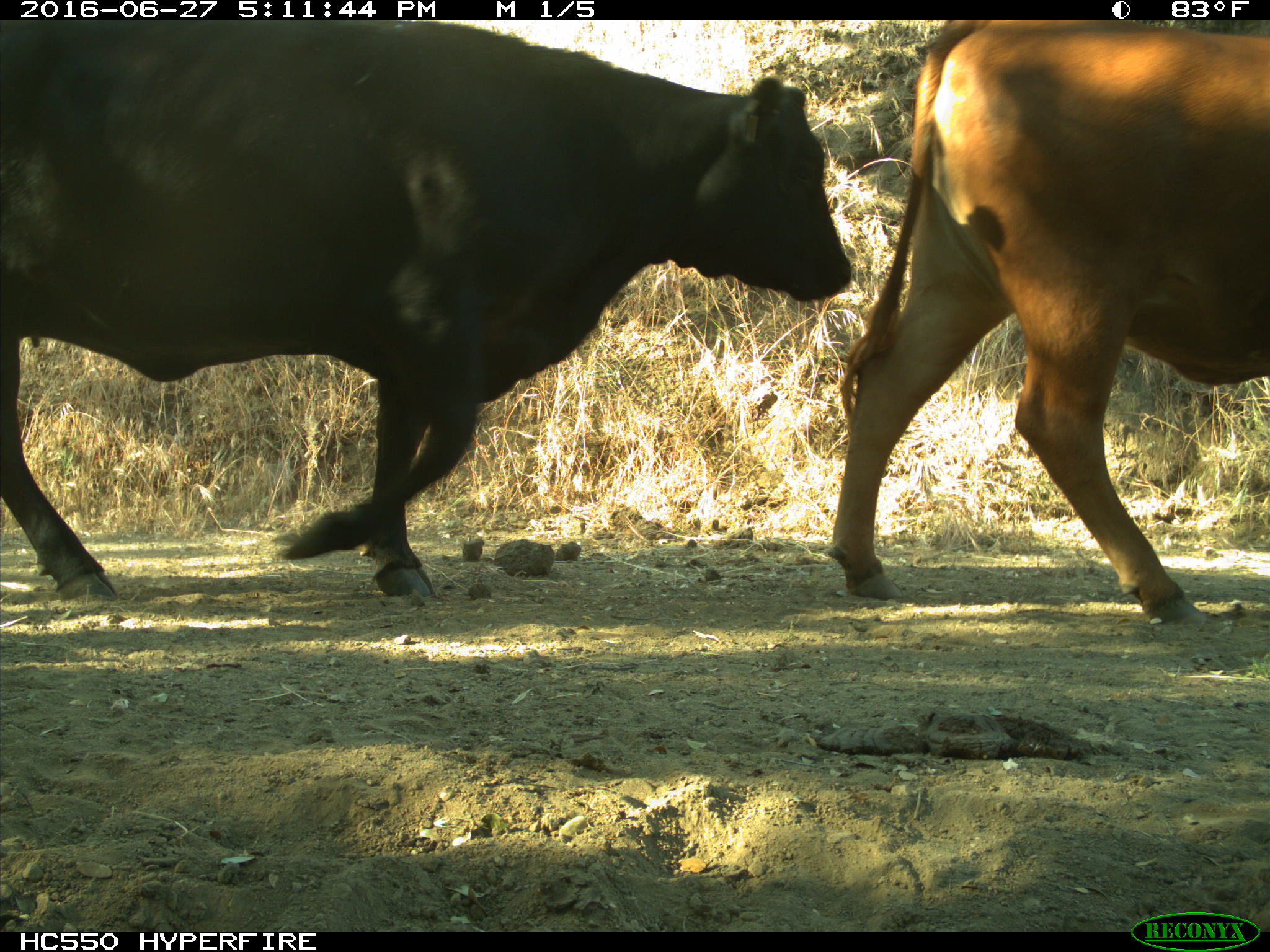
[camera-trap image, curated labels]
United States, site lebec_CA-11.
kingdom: Animalia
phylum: Chordata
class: Mammalia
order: Artiodactyla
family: Bovidae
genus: Bos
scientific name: Bos taurus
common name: domestic cow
Bos taurus (domestic cow).